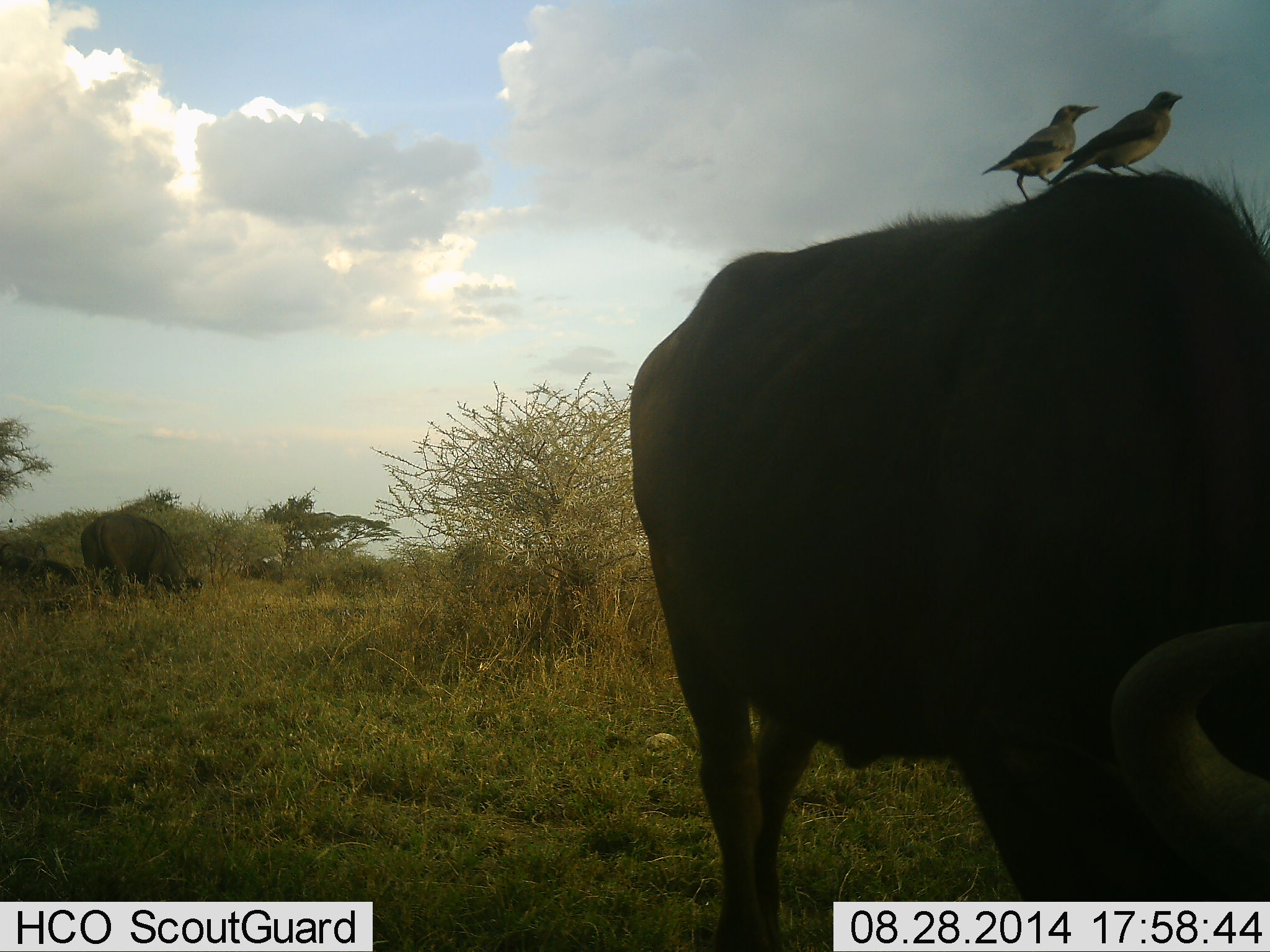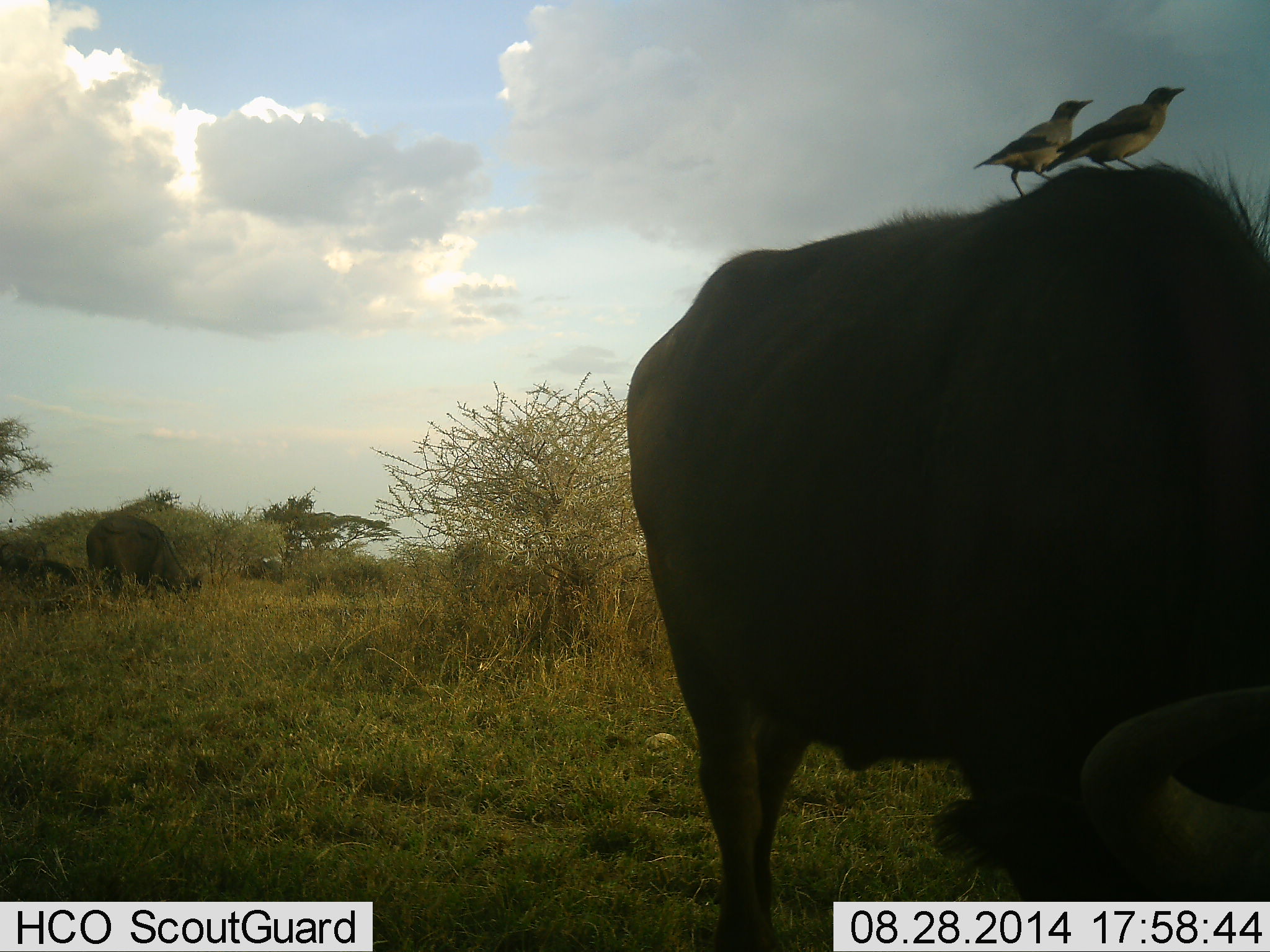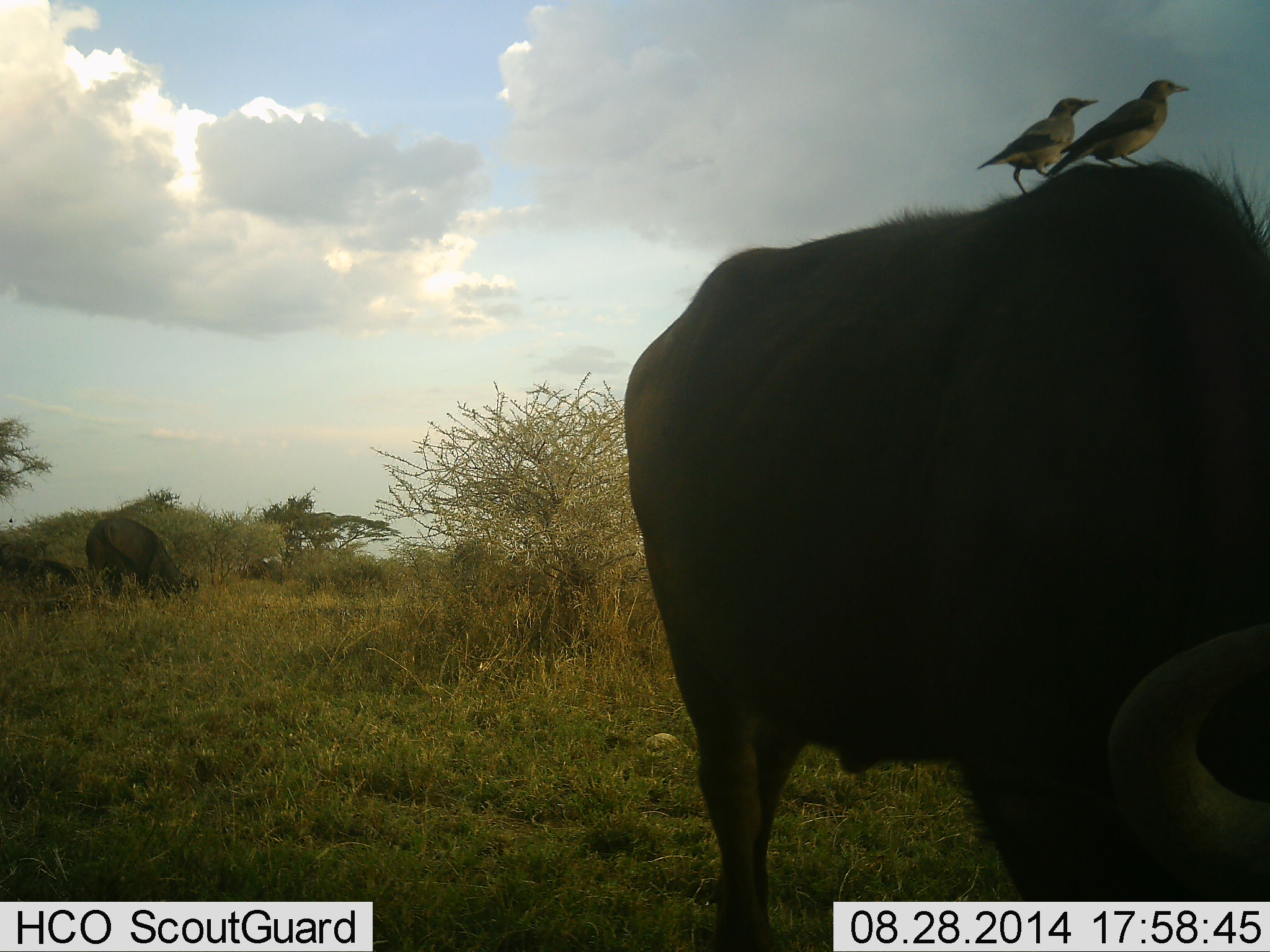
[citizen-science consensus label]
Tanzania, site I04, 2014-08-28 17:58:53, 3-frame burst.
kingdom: Animalia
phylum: Chordata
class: Mammalia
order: Artiodactyla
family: Bovidae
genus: Syncerus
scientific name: Syncerus caffer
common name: cape buffalo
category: buffalo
Buffalo (cape buffalo) (Syncerus caffer), count 2. Behavior (volunteer vote fractions): standing 23%, resting 0%, moving 0%, interacting 0%. Young present (vote fraction): 8%. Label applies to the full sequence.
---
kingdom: Animalia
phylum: Chordata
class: Aves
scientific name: Aves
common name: bird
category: otherbird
Otherbird (bird) (Aves), count 2. Behavior (volunteer vote fractions): standing 69%, resting 23%, moving 0%, interacting 23%. Young present (vote fraction): 0%. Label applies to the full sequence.